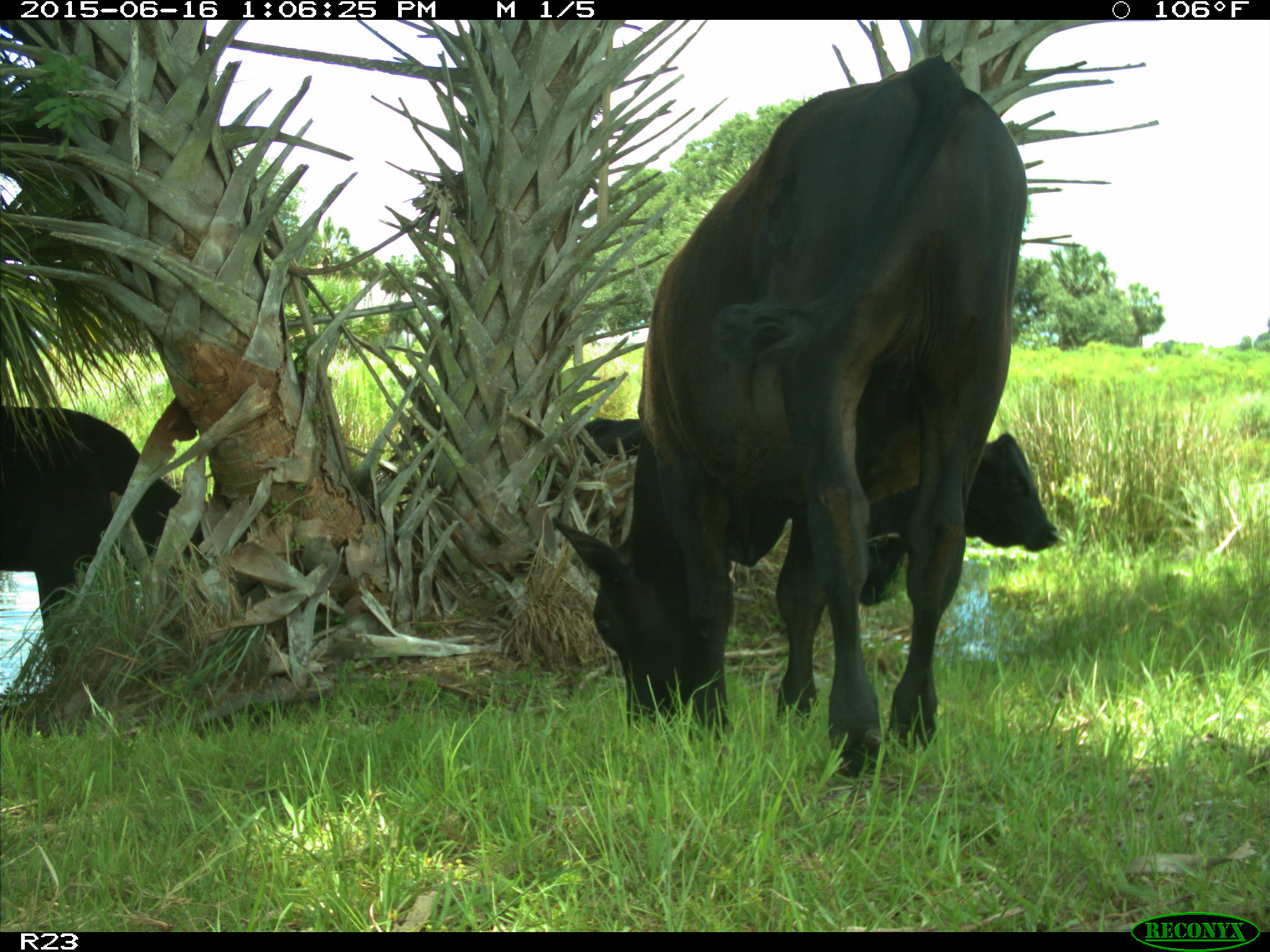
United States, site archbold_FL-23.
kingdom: Animalia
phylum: Chordata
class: Mammalia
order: Artiodactyla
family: Suidae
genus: Sus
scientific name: Sus scrofa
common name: wild boar